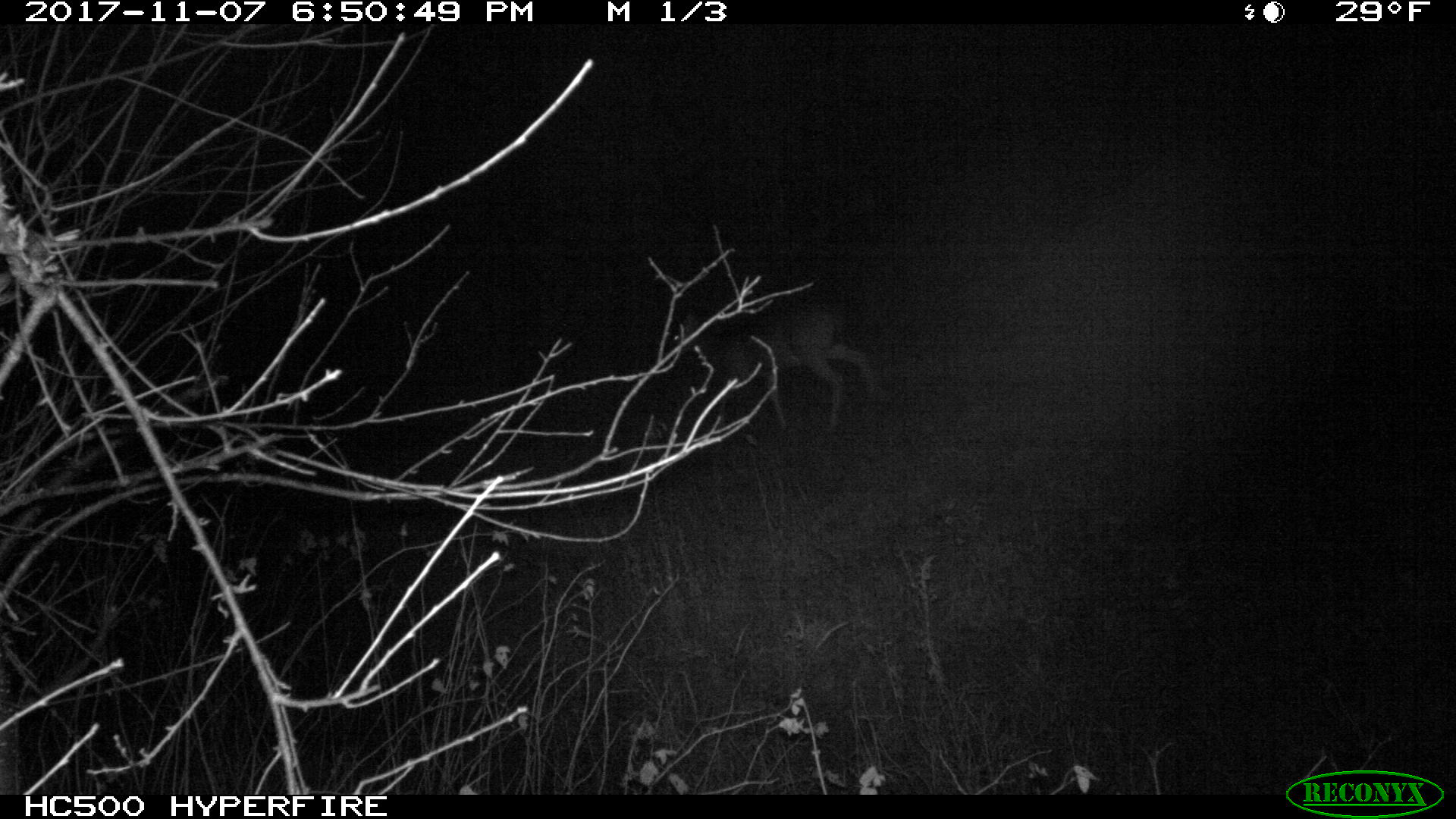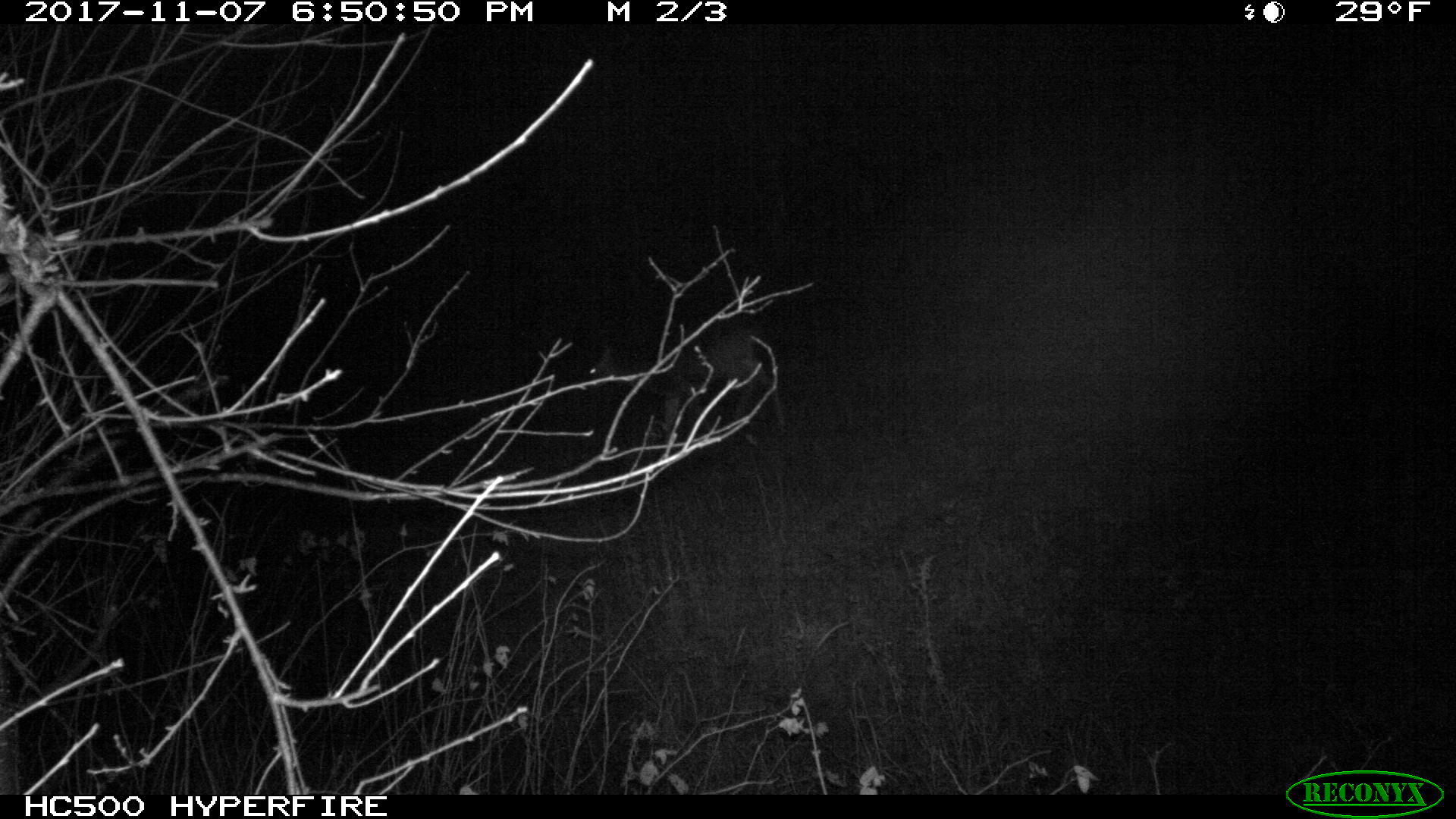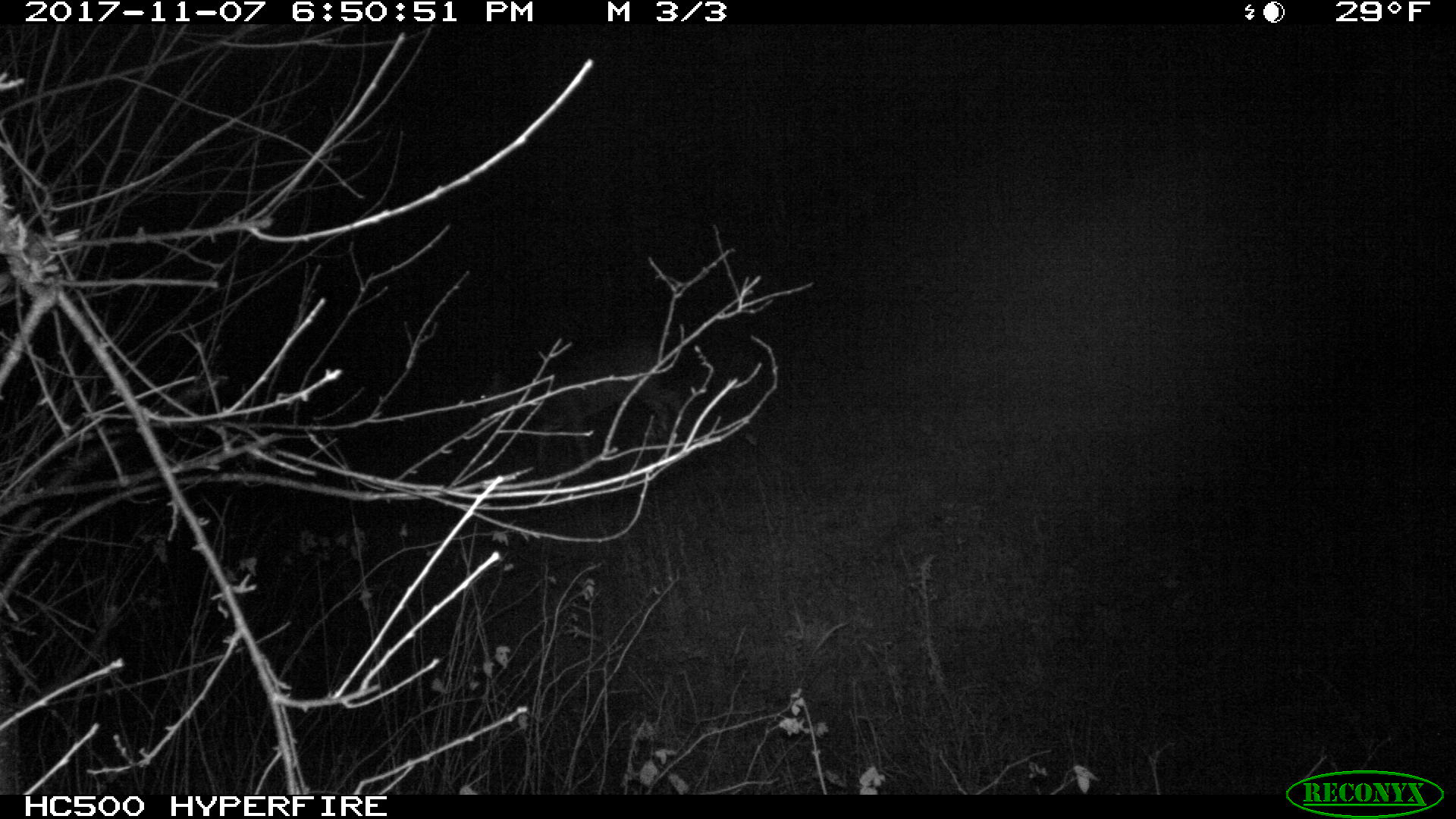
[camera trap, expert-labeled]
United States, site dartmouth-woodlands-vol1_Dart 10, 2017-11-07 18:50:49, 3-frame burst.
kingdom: Animalia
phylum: Chordata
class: Mammalia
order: Artiodactyla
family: Cervidae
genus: Odocoileus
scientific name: Odocoileus virginianus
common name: white-tailed deer